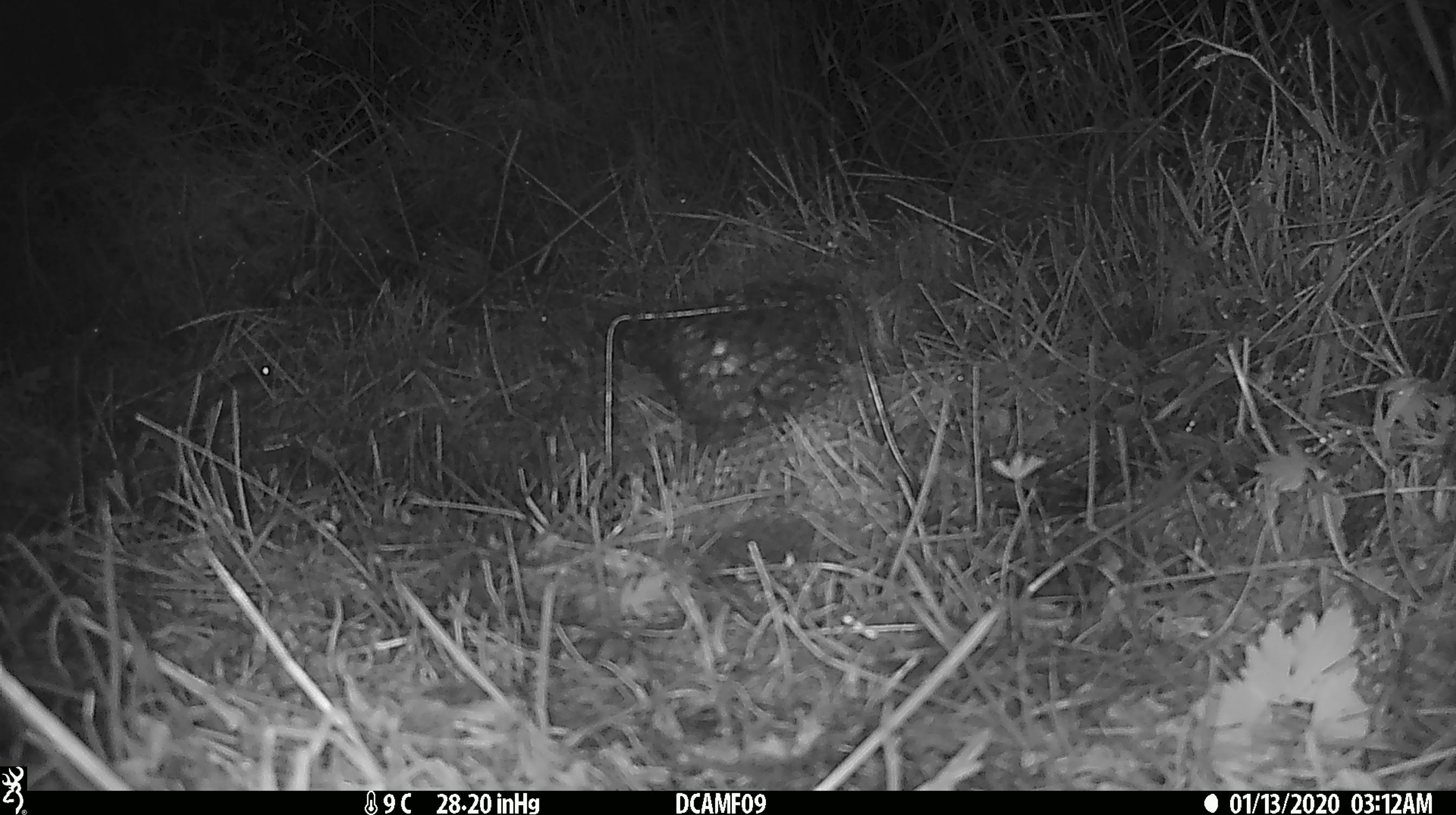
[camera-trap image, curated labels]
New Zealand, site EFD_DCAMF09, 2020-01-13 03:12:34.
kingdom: Animalia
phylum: Chordata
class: Mammalia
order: Rodentia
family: Muridae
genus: Mus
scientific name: Mus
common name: mouse